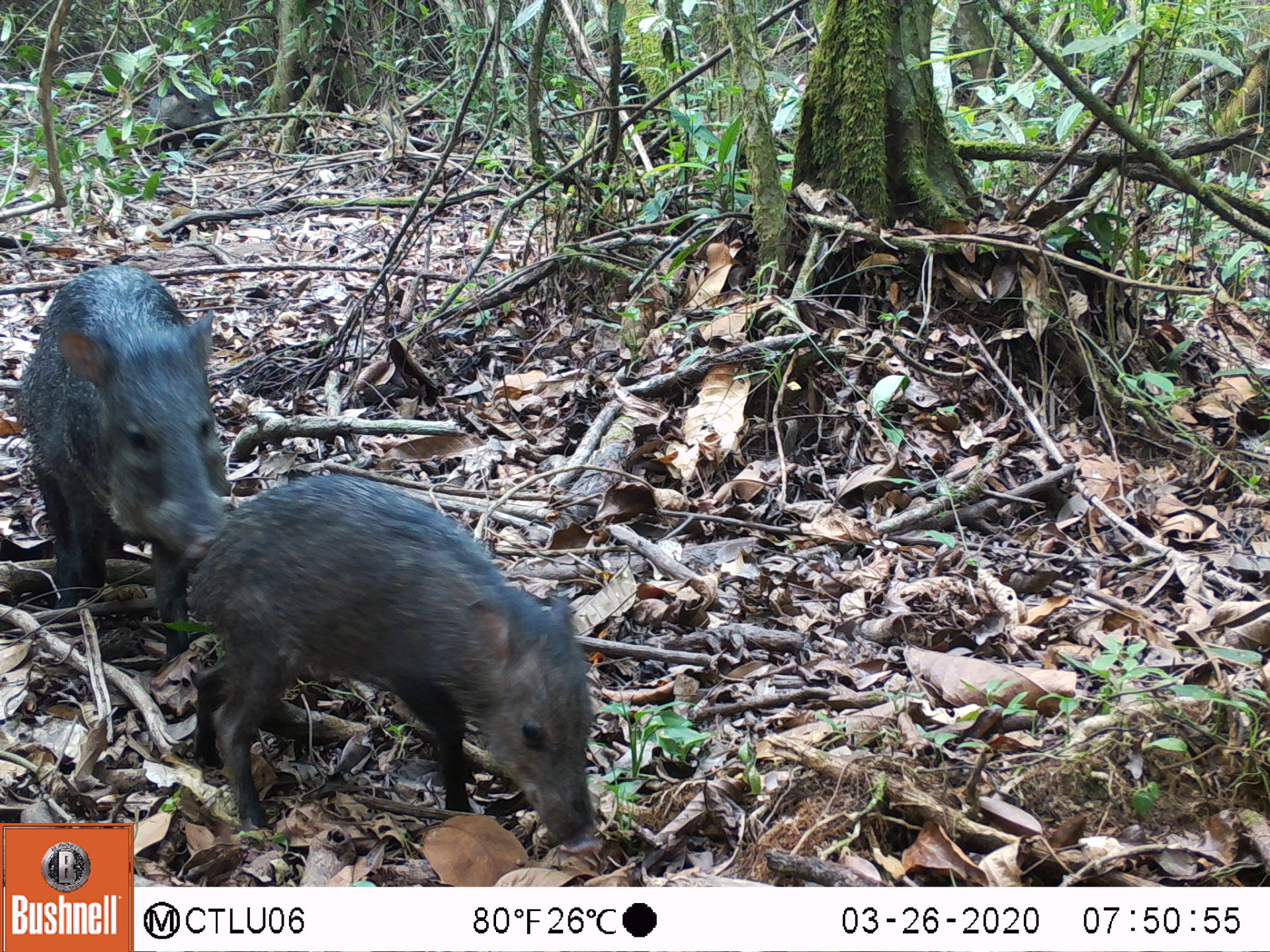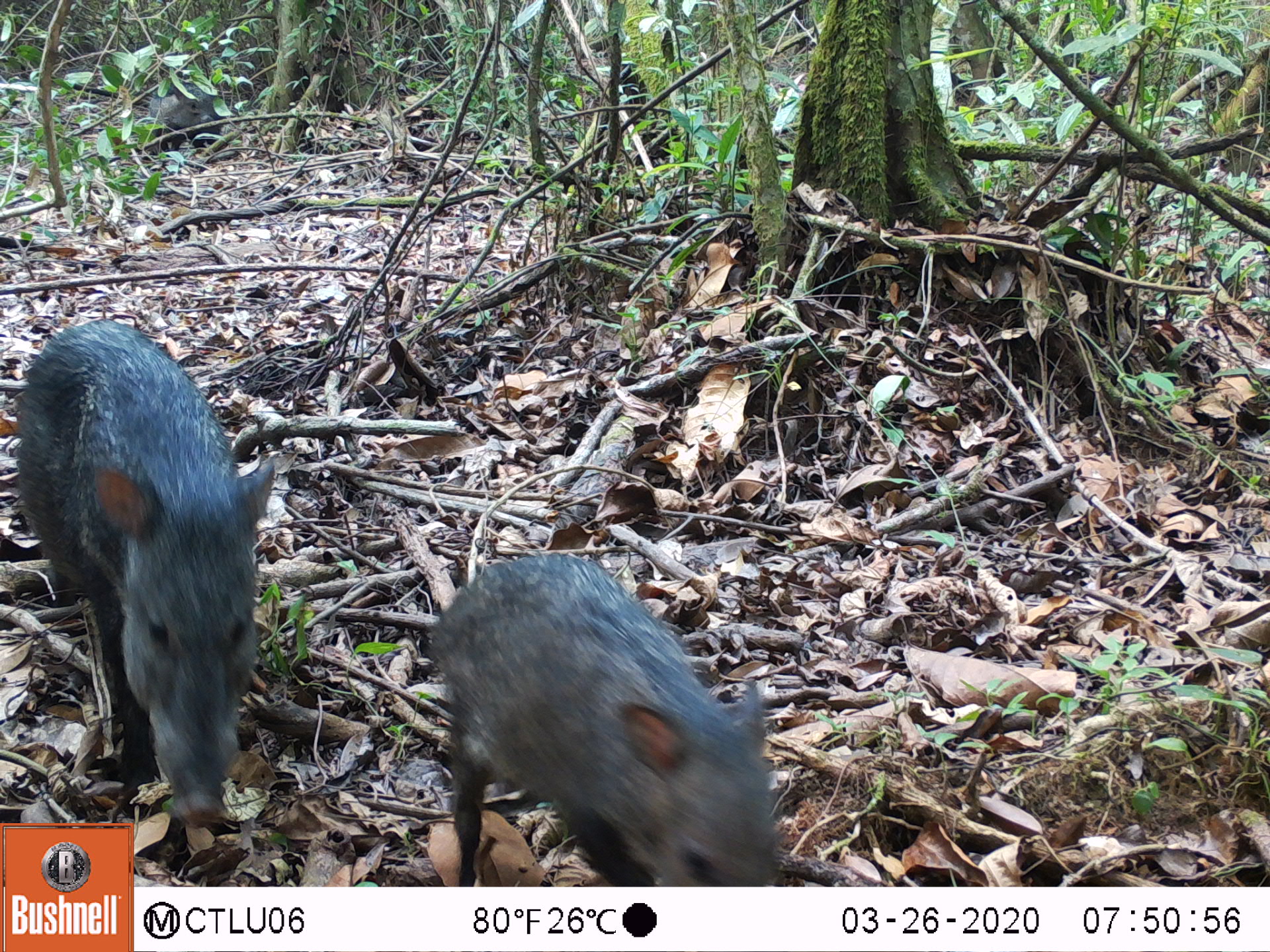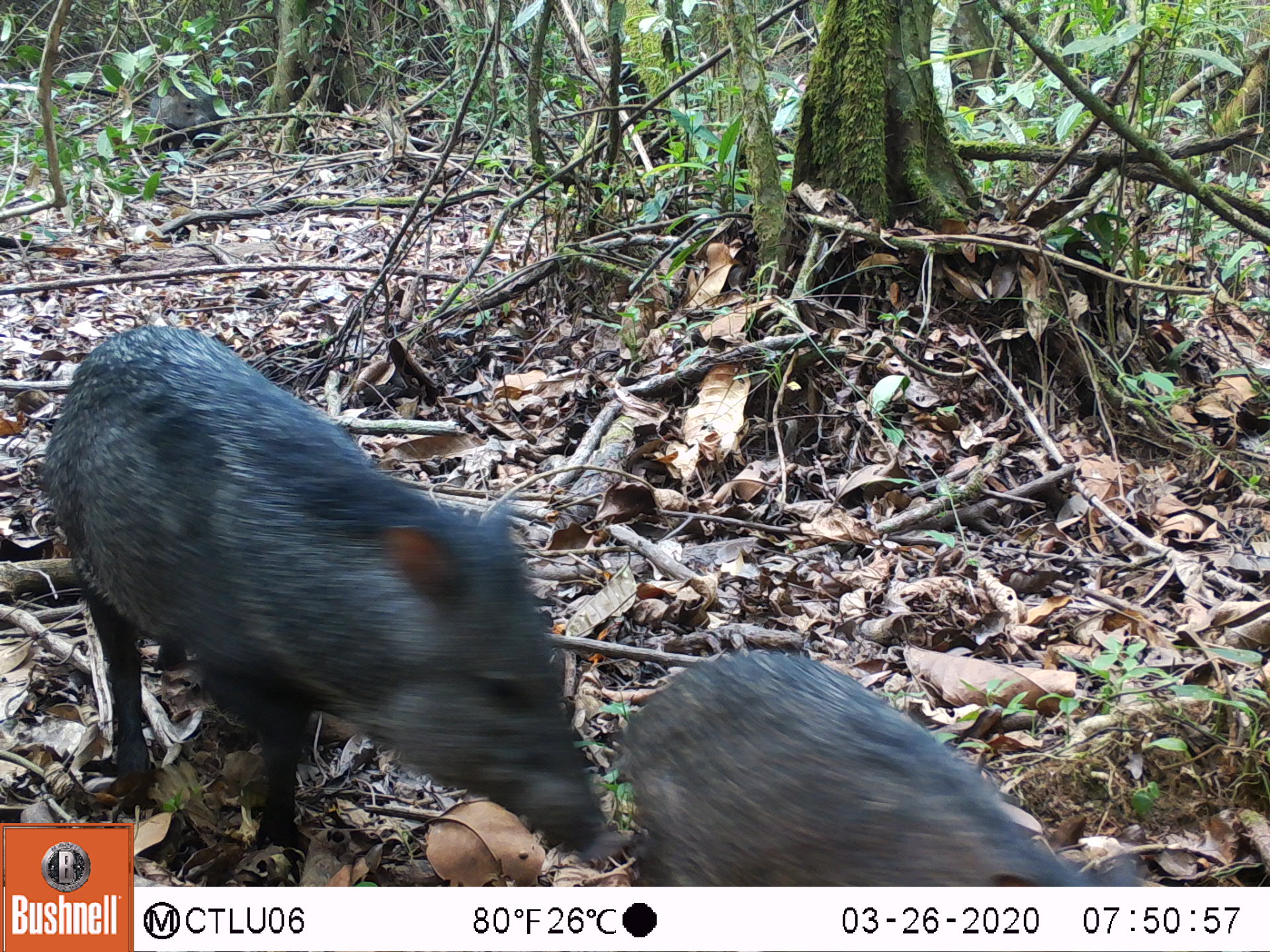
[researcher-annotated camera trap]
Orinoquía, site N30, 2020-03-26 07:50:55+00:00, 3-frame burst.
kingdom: Animalia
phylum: Chordata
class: Mammalia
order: Artiodactyla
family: Tayassuidae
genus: Pecari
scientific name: Pecari tajacu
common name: collared peccary